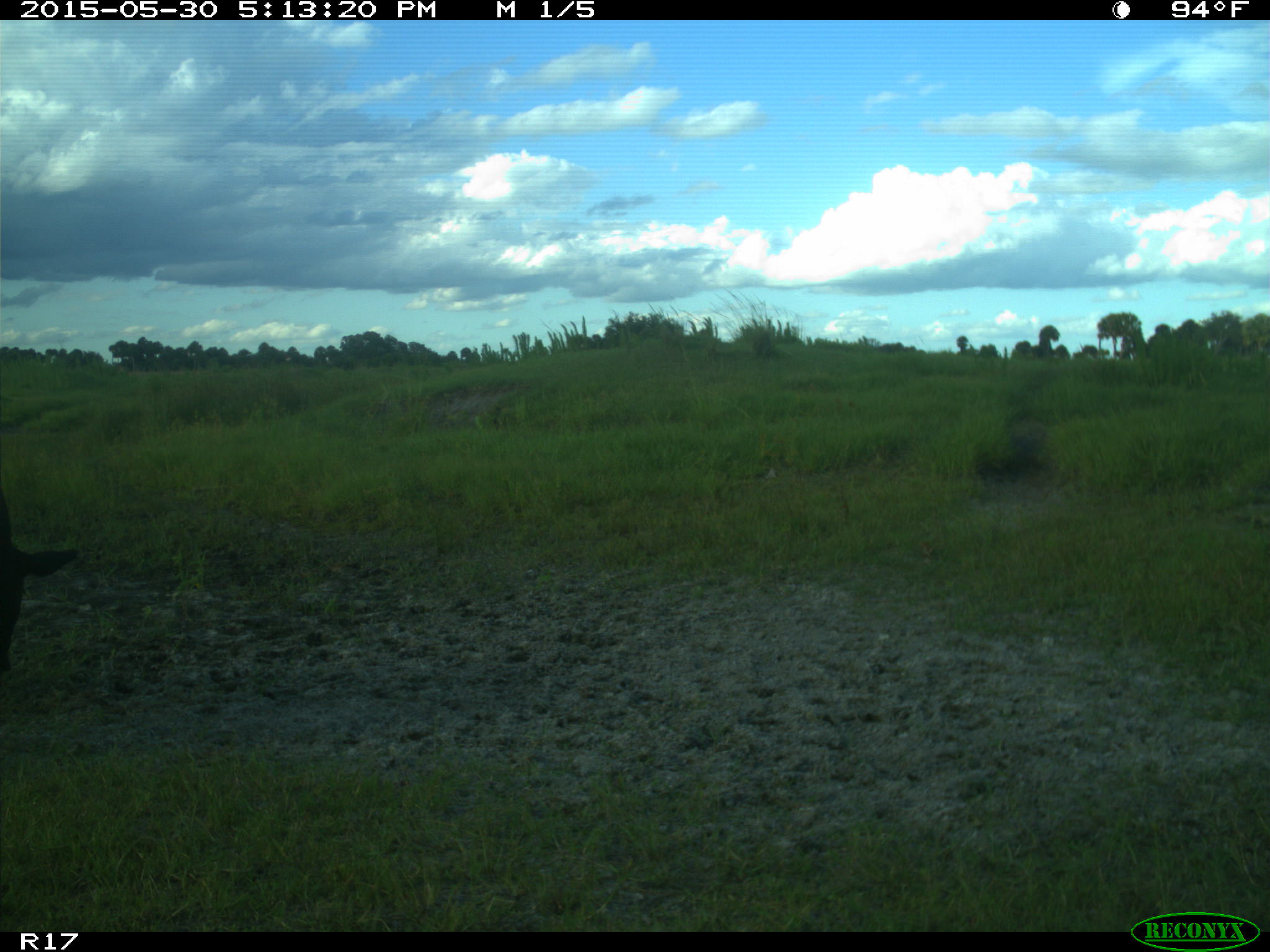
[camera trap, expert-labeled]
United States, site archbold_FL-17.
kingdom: Animalia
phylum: Chordata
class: Mammalia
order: Artiodactyla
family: Bovidae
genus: Bos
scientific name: Bos taurus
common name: domestic cow